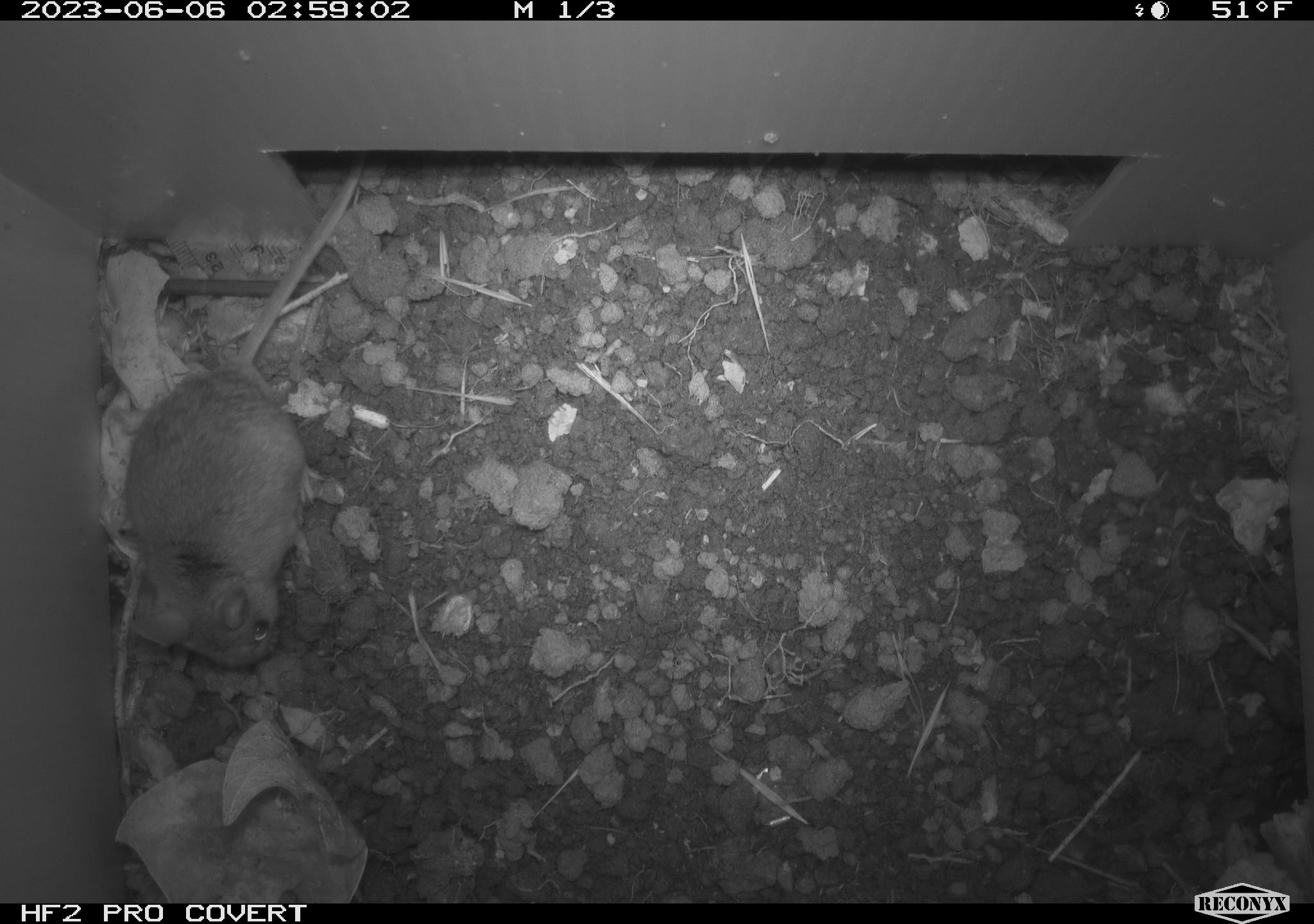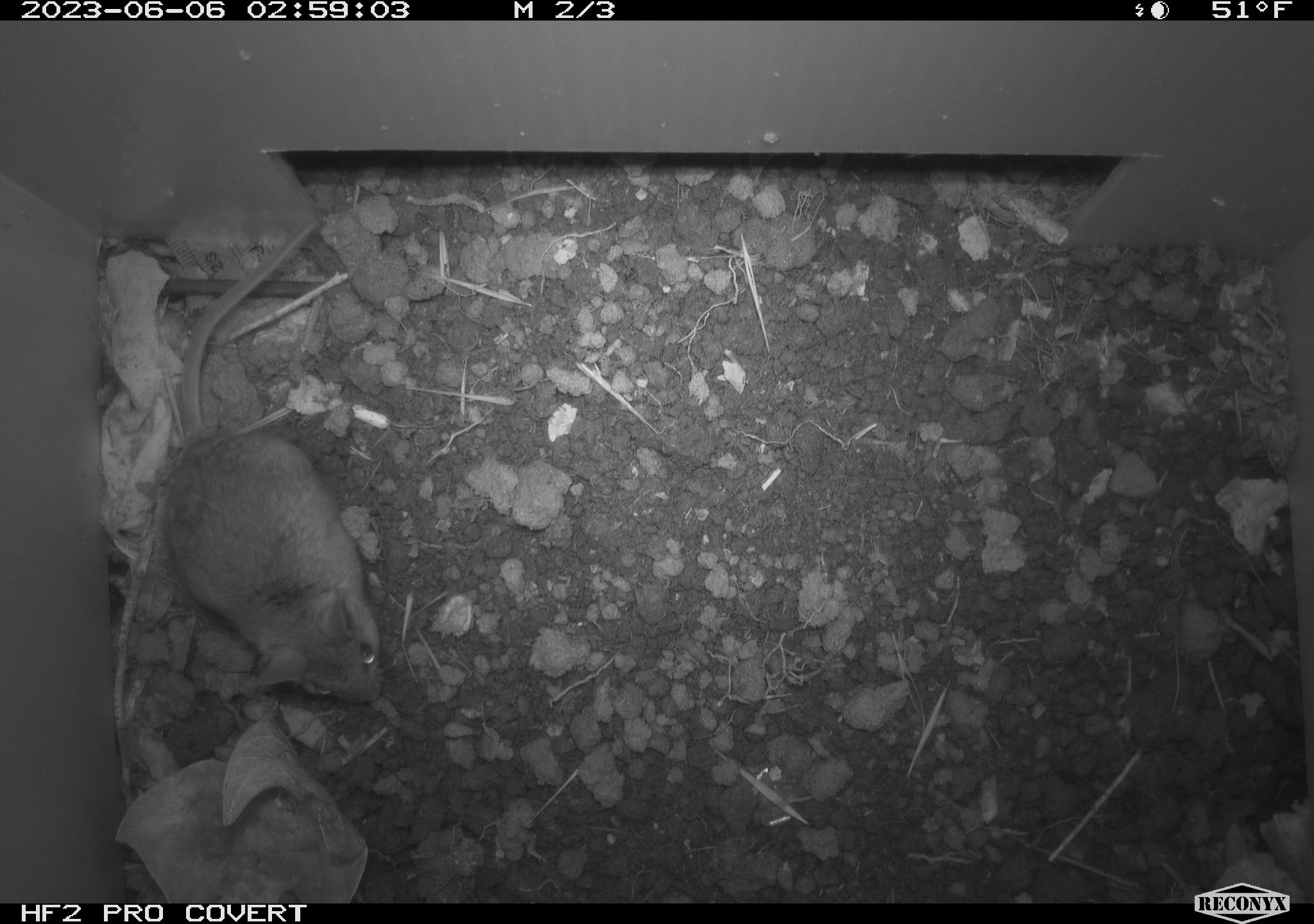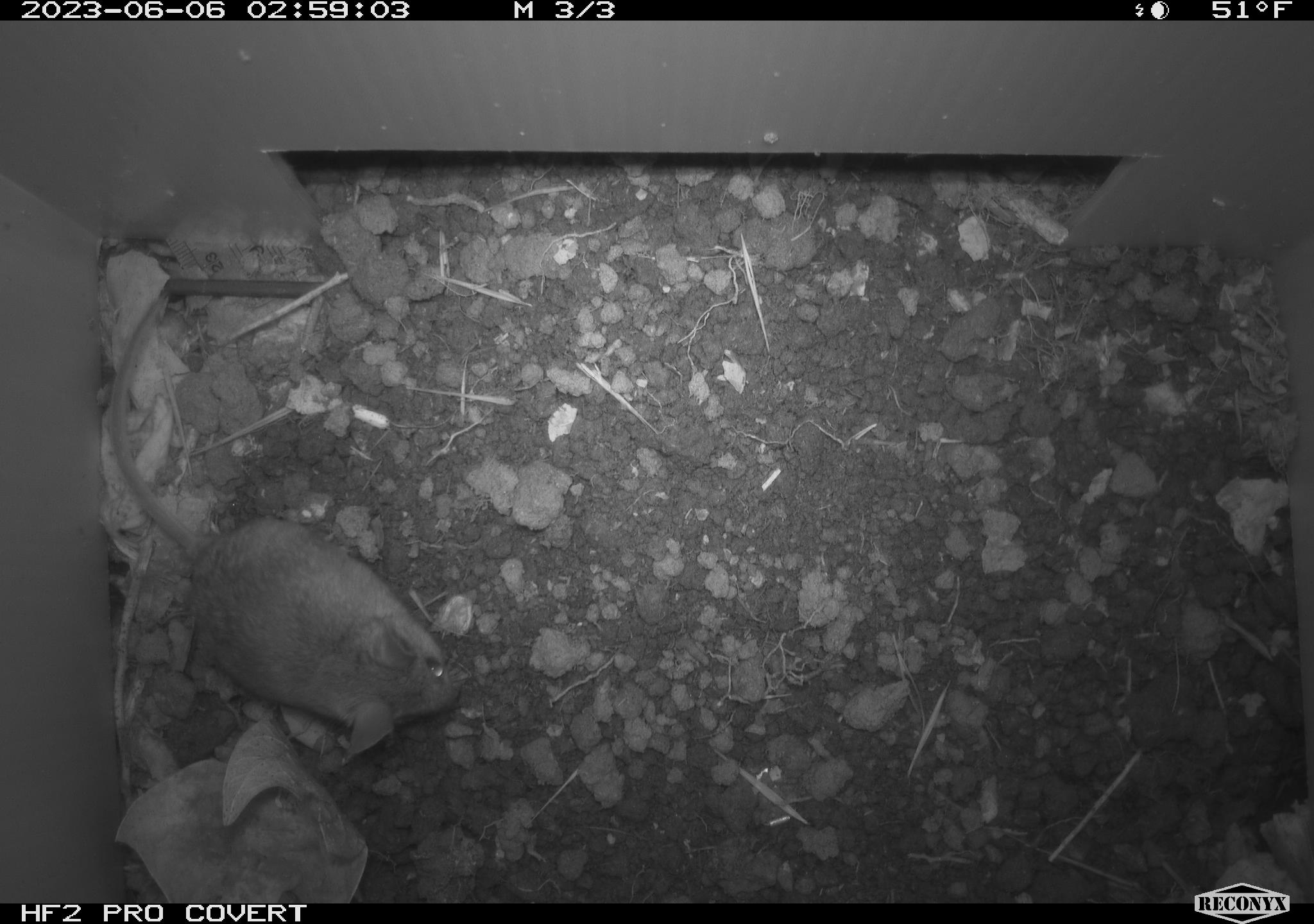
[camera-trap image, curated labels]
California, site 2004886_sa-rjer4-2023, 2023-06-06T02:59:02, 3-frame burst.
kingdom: Animalia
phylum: Chordata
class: Mammalia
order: Rodentia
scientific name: Rodentia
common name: mouse species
Mouse species (Rodentia).